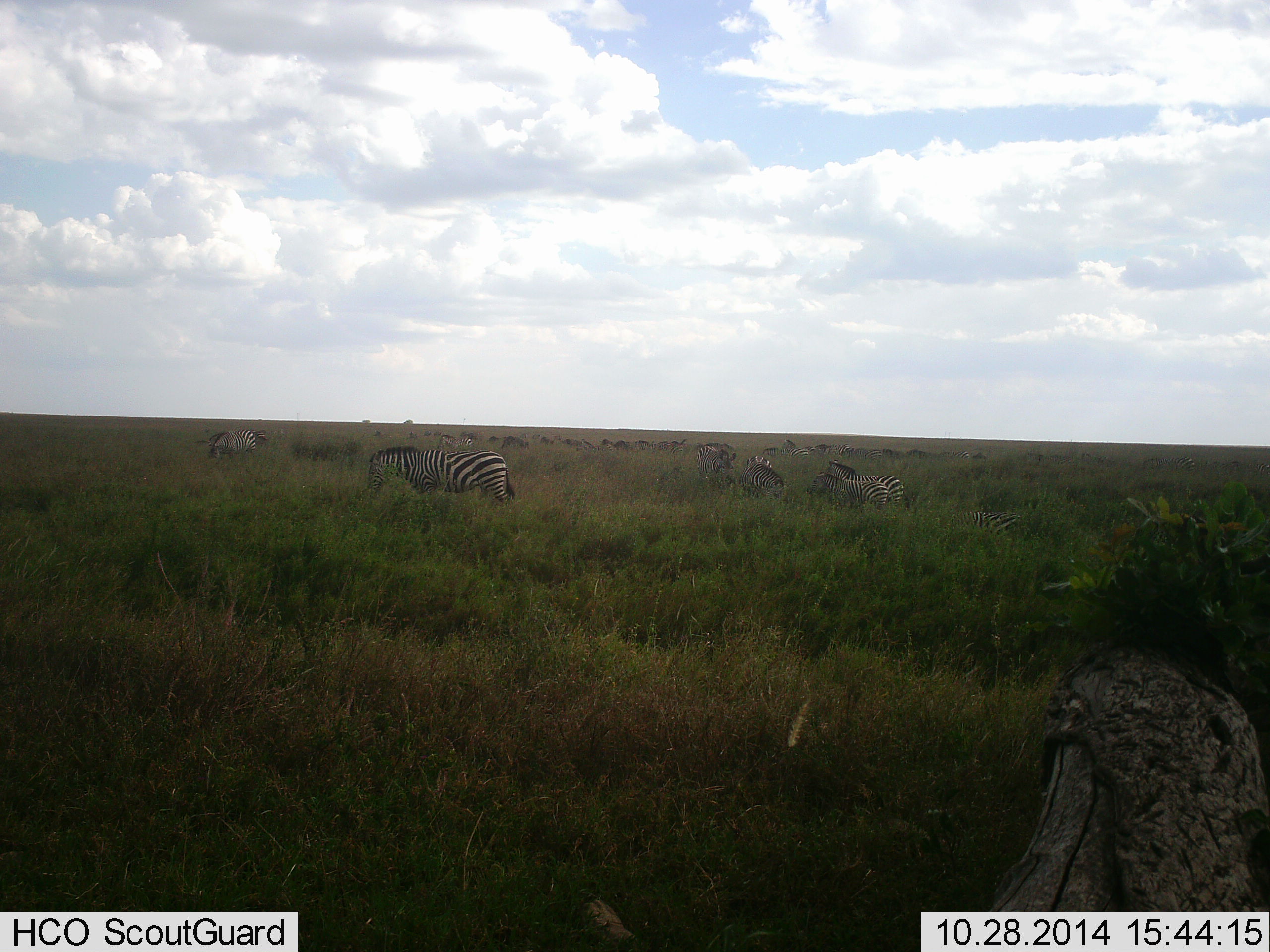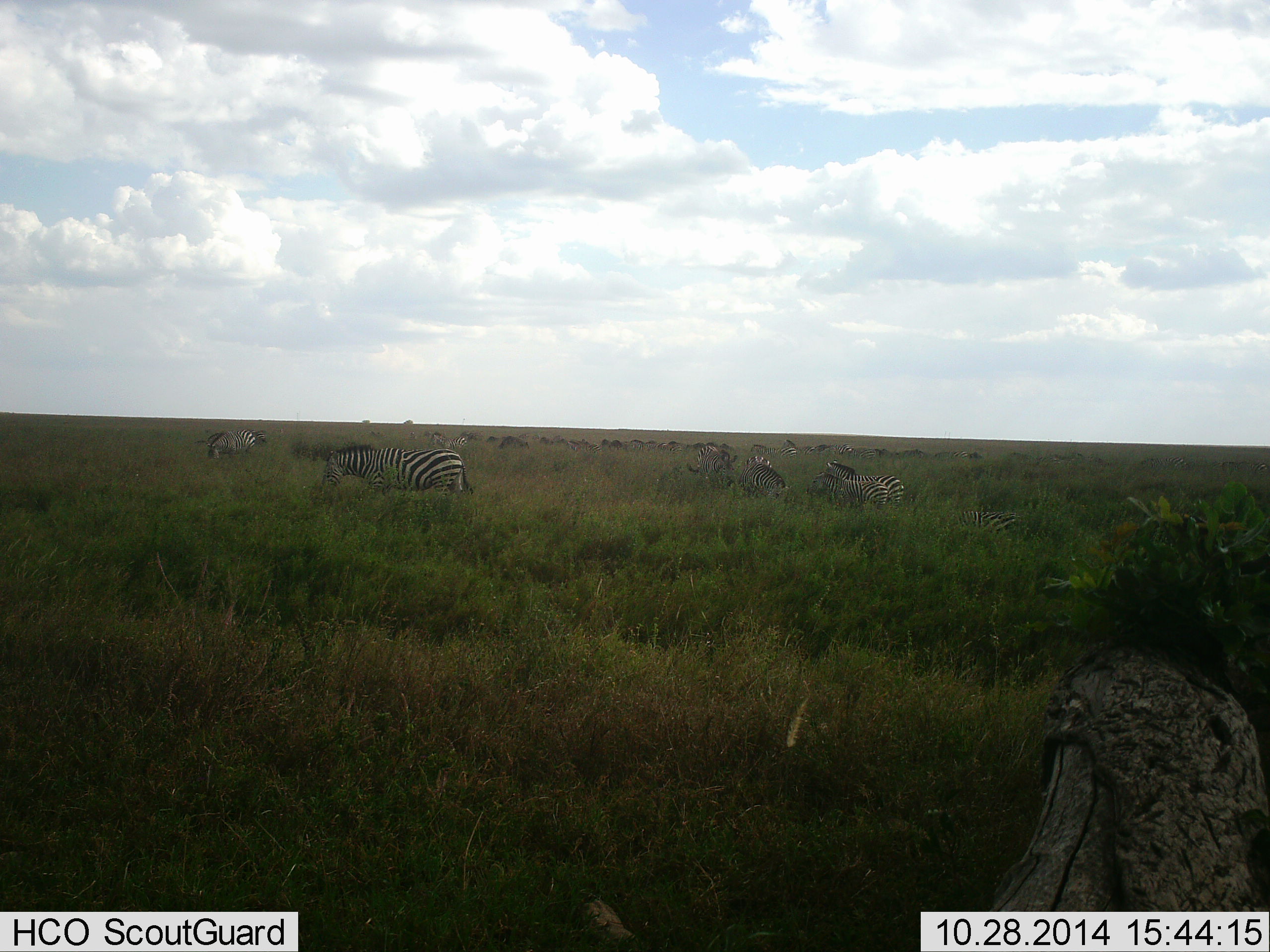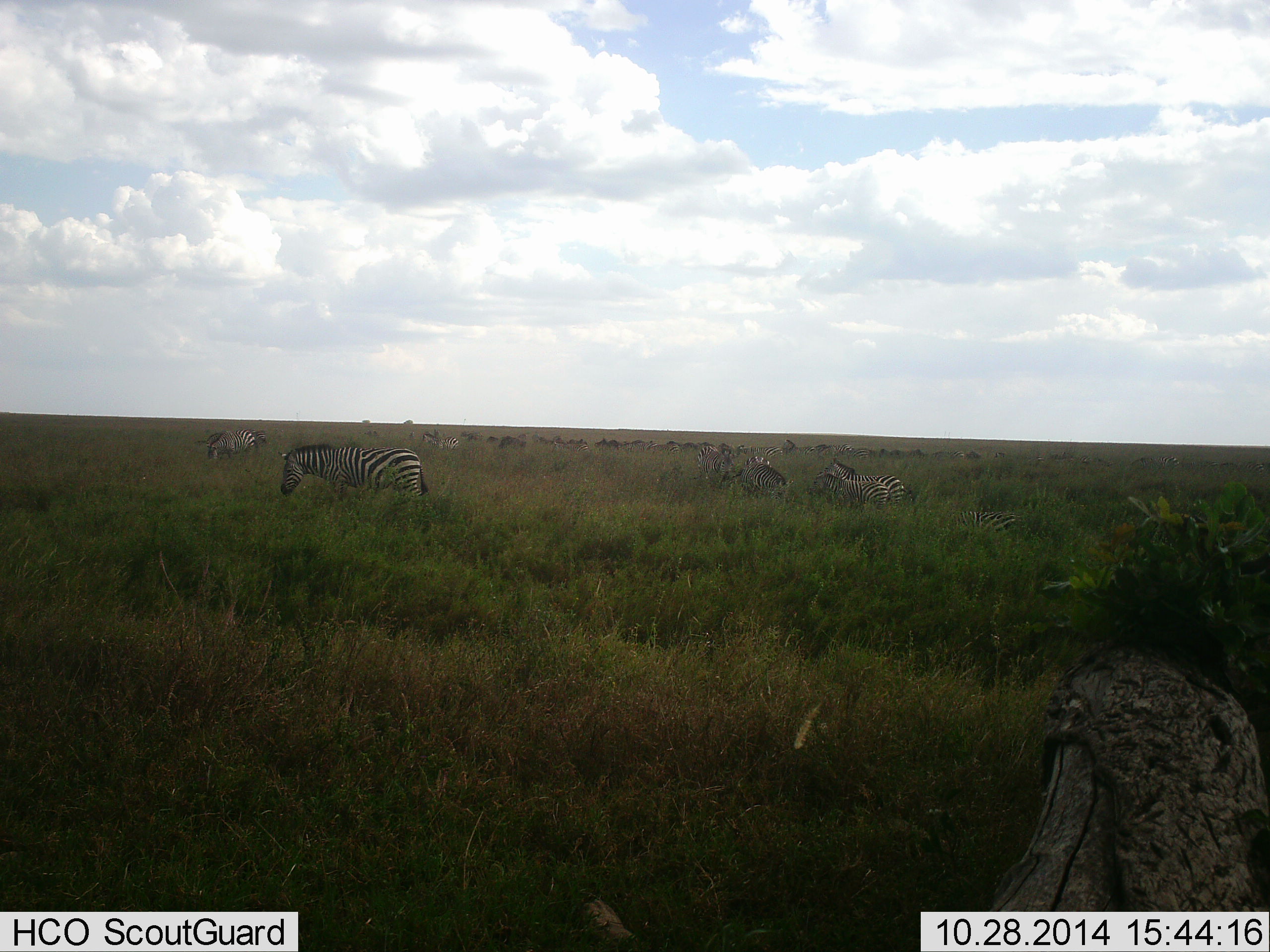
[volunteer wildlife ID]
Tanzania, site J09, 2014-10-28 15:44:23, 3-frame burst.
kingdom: Animalia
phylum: Chordata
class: Mammalia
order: Perissodactyla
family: Equidae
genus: Equus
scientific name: Equus quagga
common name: plains zebra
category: zebra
Zebra (plains zebra) (Equus quagga), count 6. Behavior (volunteer vote fractions): standing 38%, resting 0%, moving 62%, interacting 0%. Young present (vote fraction): 0%. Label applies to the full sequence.